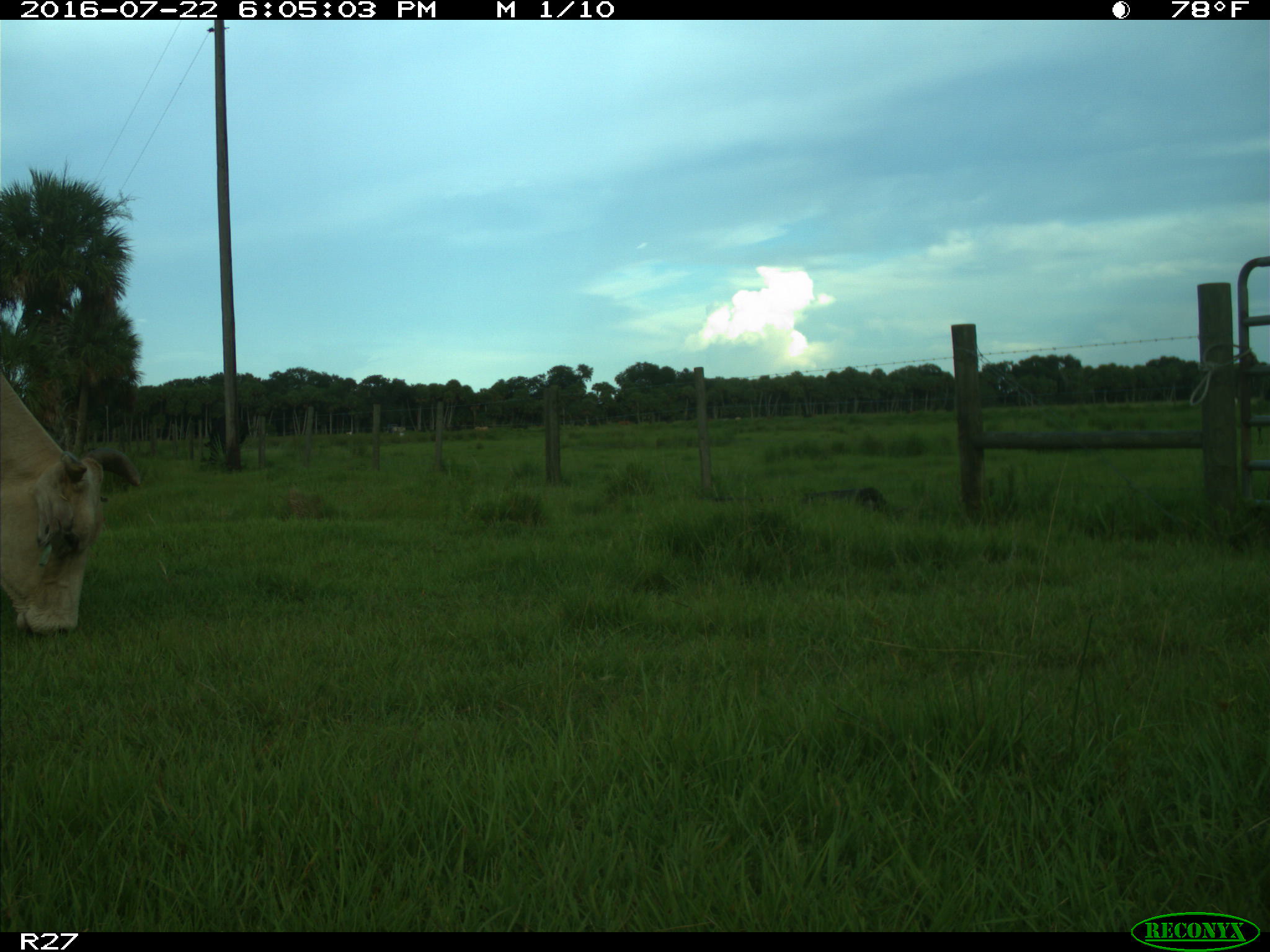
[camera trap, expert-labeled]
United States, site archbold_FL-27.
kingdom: Animalia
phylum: Chordata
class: Mammalia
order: Artiodactyla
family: Bovidae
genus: Bos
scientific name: Bos taurus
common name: domestic cow